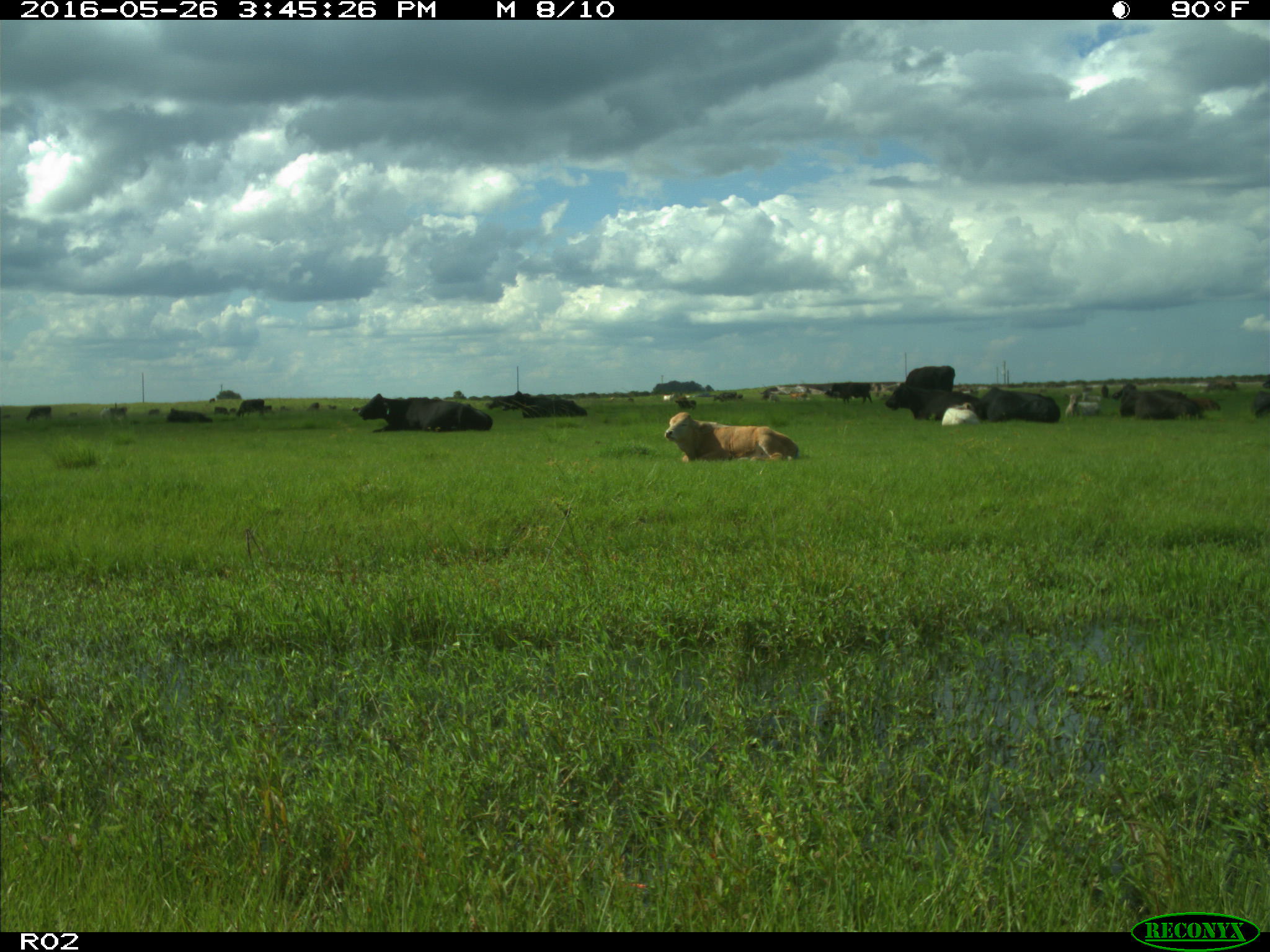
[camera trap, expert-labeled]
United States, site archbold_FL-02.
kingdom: Animalia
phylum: Chordata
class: Mammalia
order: Artiodactyla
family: Bovidae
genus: Bos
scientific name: Bos taurus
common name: domestic cow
Bos taurus (domestic cow).